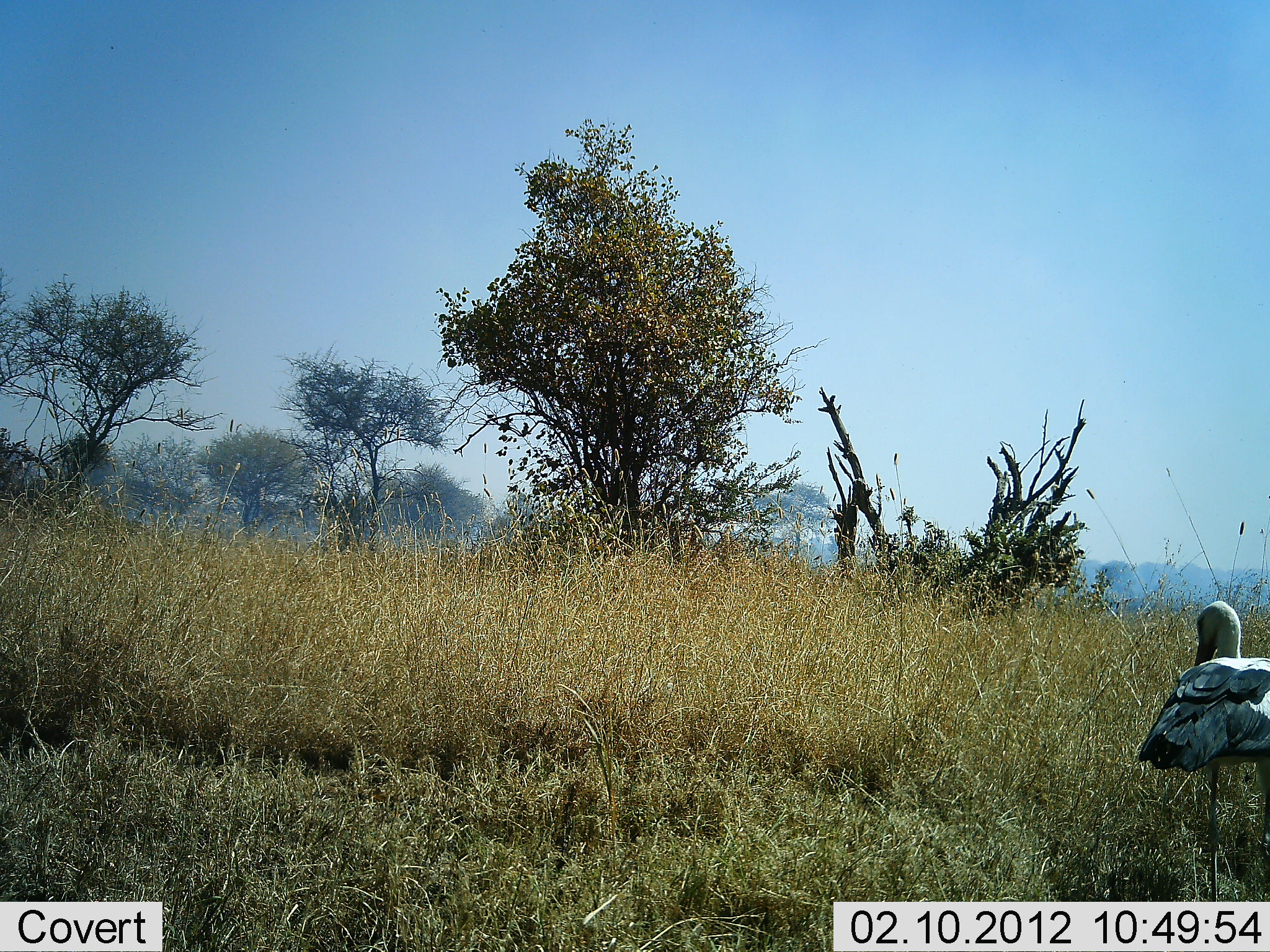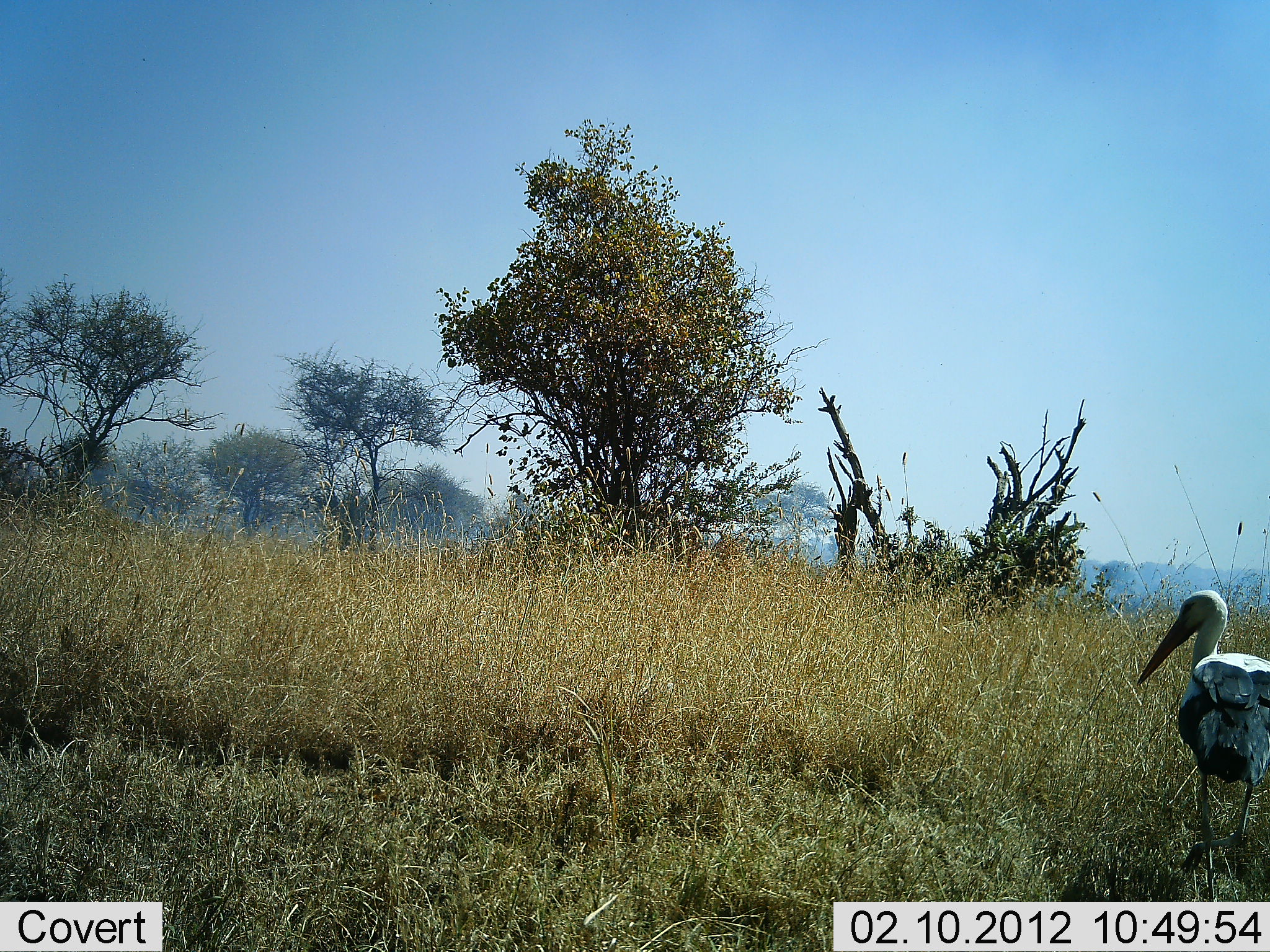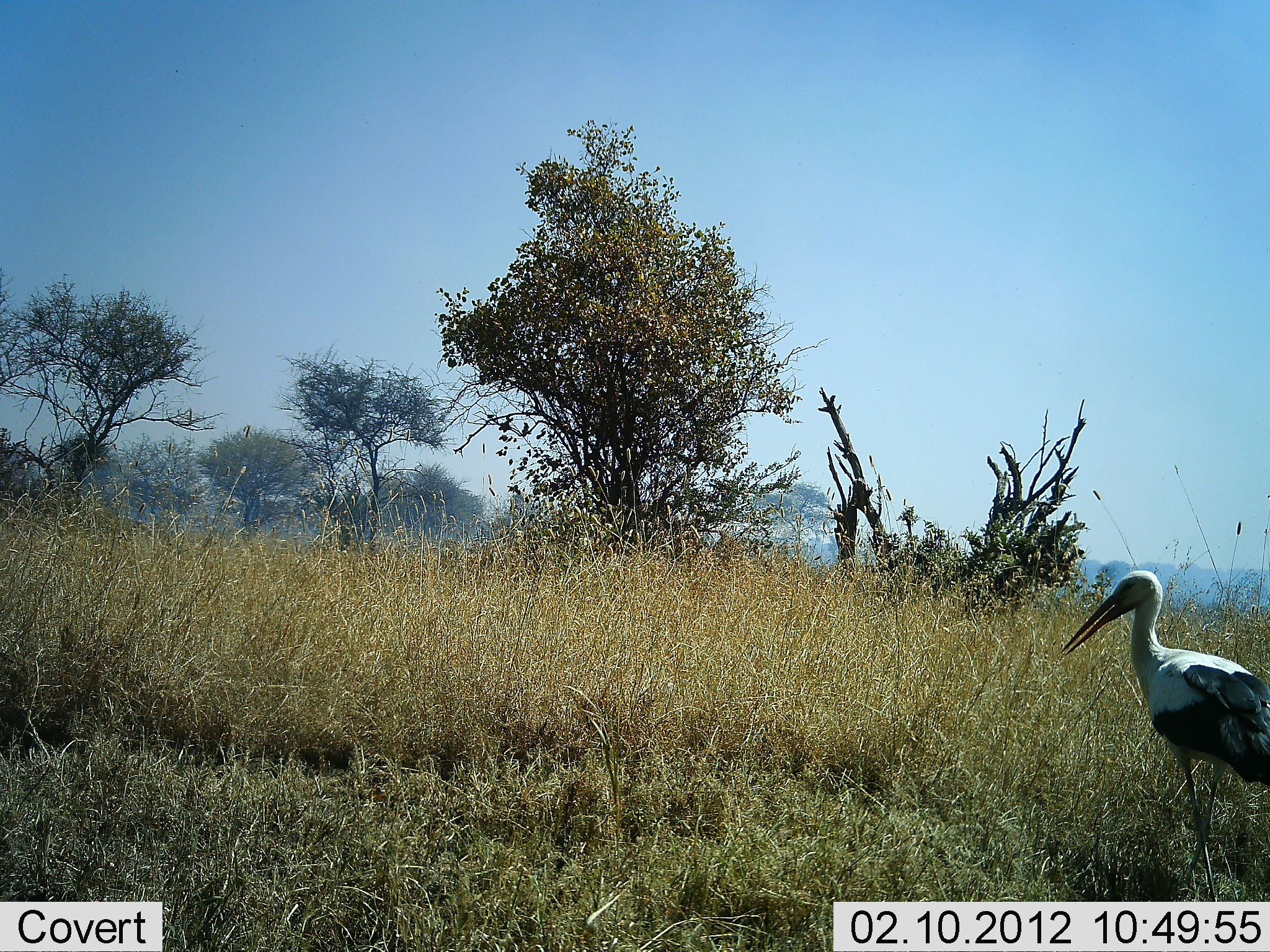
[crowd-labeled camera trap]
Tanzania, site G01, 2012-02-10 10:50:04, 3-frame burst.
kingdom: Animalia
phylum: Chordata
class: Aves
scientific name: Aves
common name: bird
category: otherbird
Otherbird (bird) (Aves), count 1. Behavior (volunteer vote fractions): standing 57%, resting 0%, moving 57%, interacting 0%. Young present (vote fraction): 0%. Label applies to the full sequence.